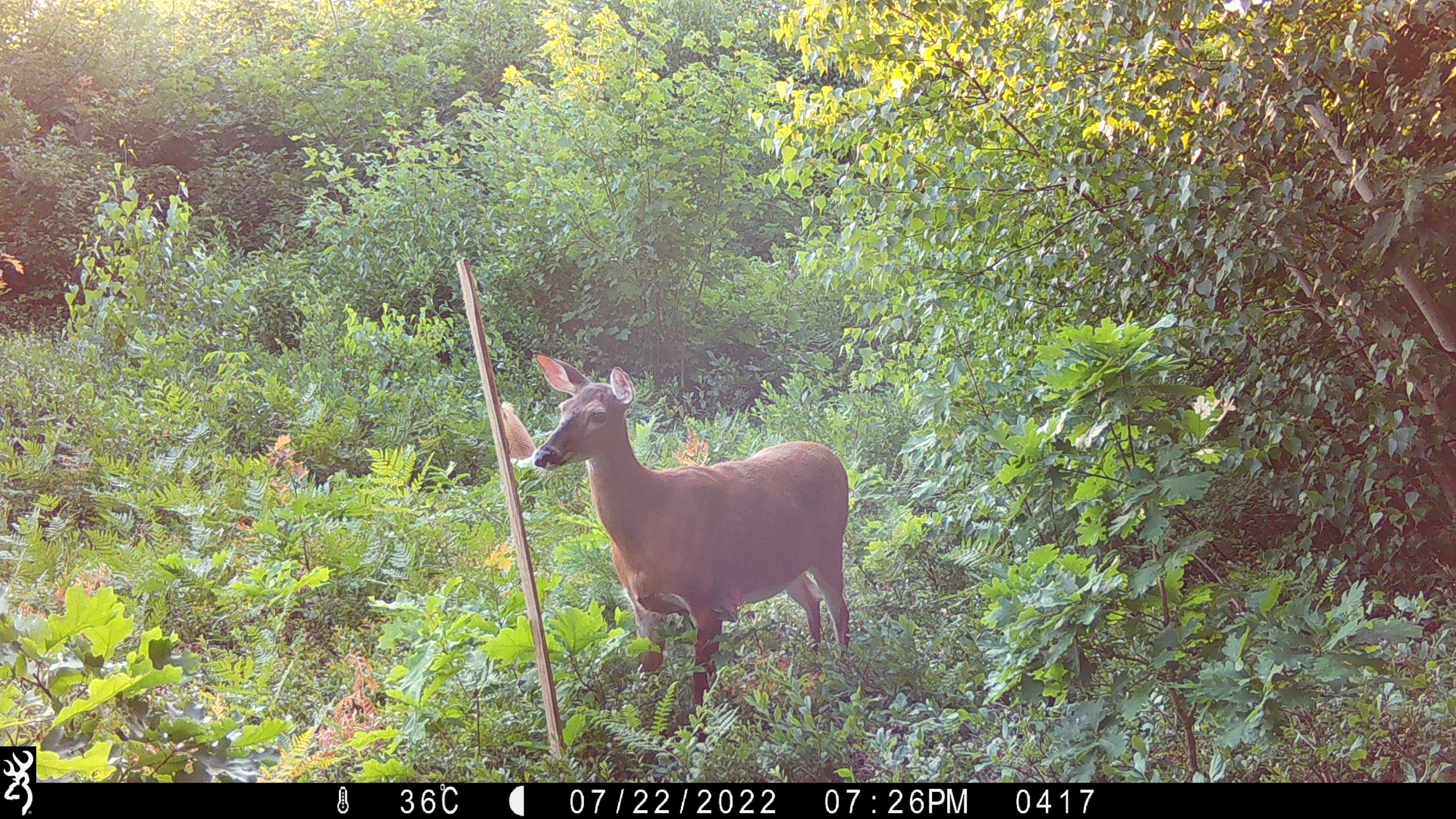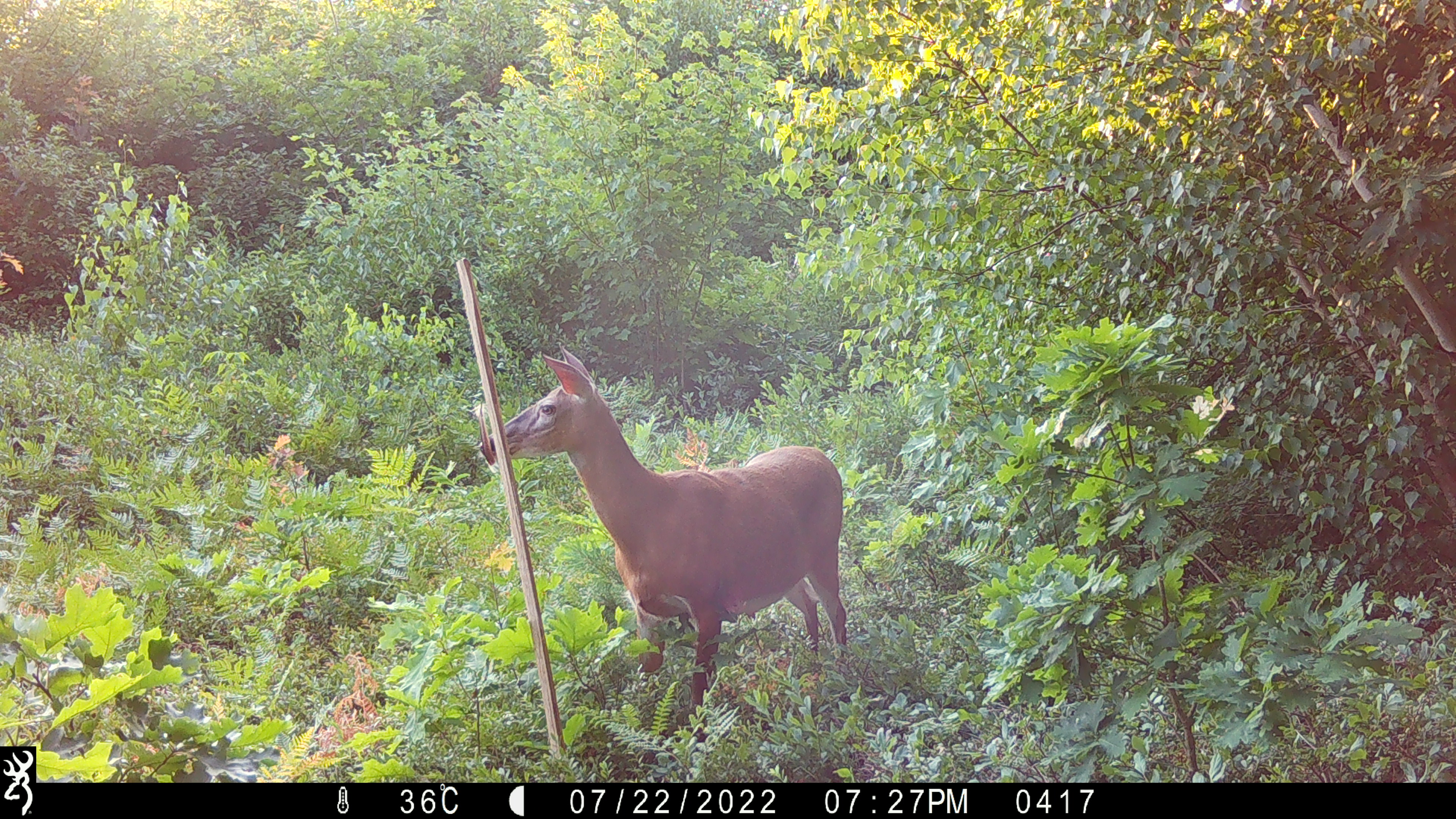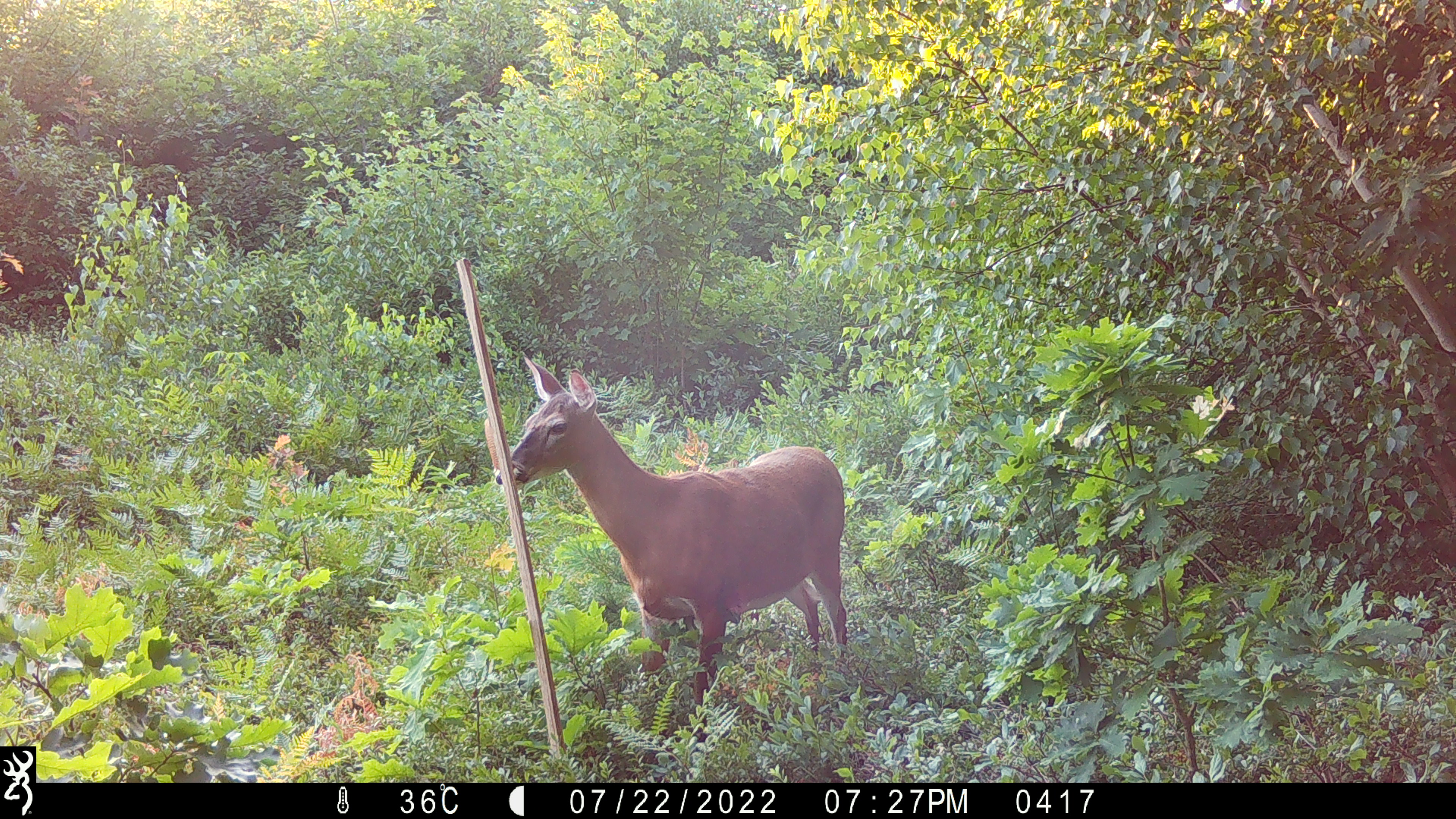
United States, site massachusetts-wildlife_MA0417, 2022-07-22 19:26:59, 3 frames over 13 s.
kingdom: Animalia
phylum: Chordata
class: Mammalia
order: Artiodactyla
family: Cervidae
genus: Odocoileus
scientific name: Odocoileus virginianus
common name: white-tailed deer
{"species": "white-tailed deer (Odocoileus virginianus)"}